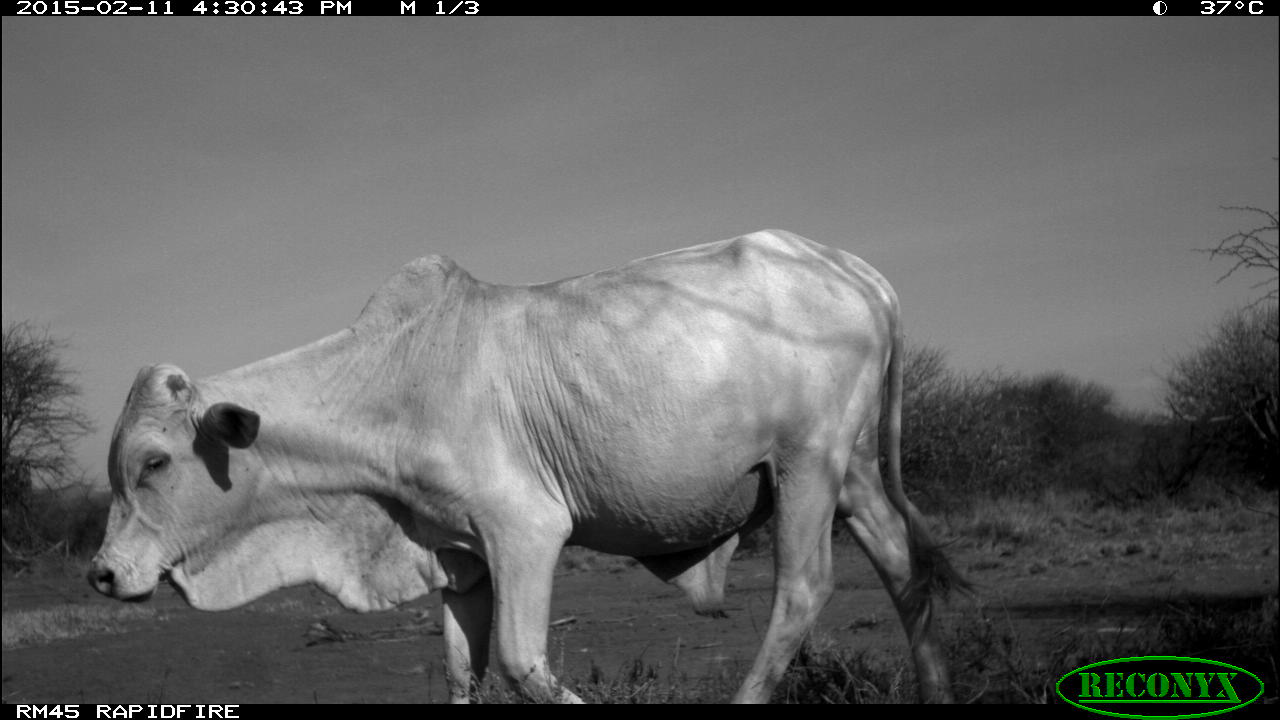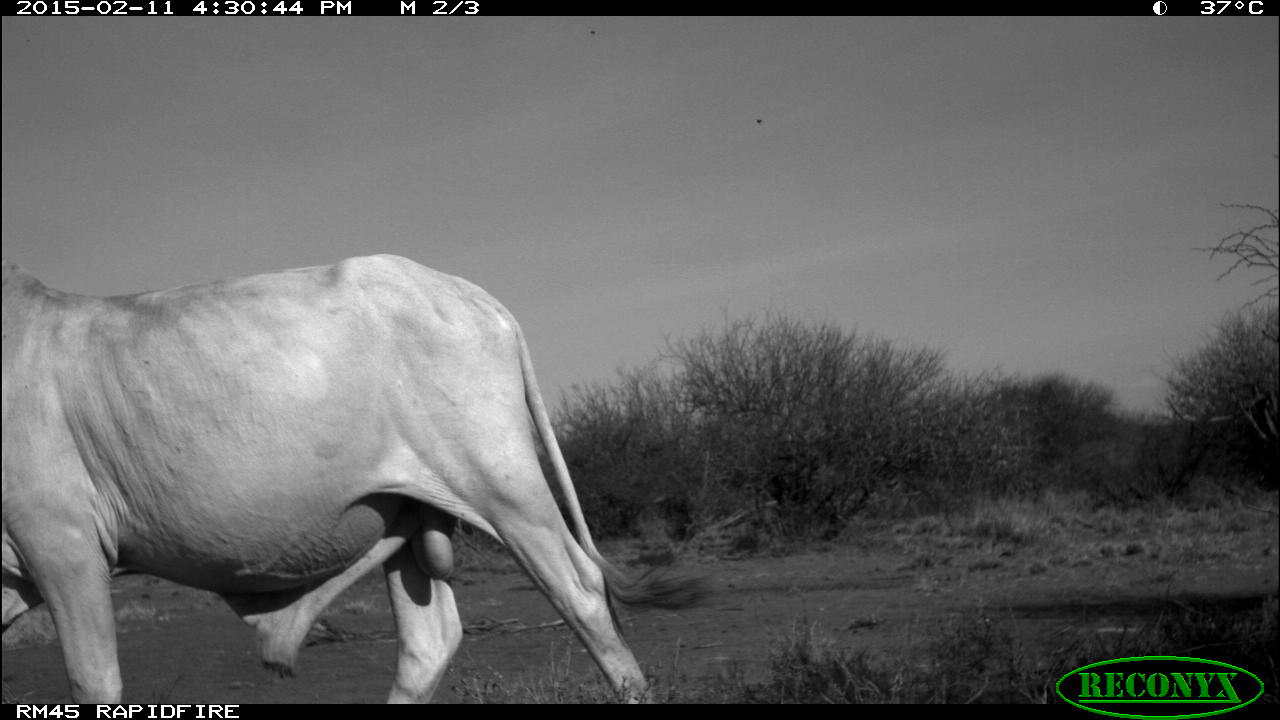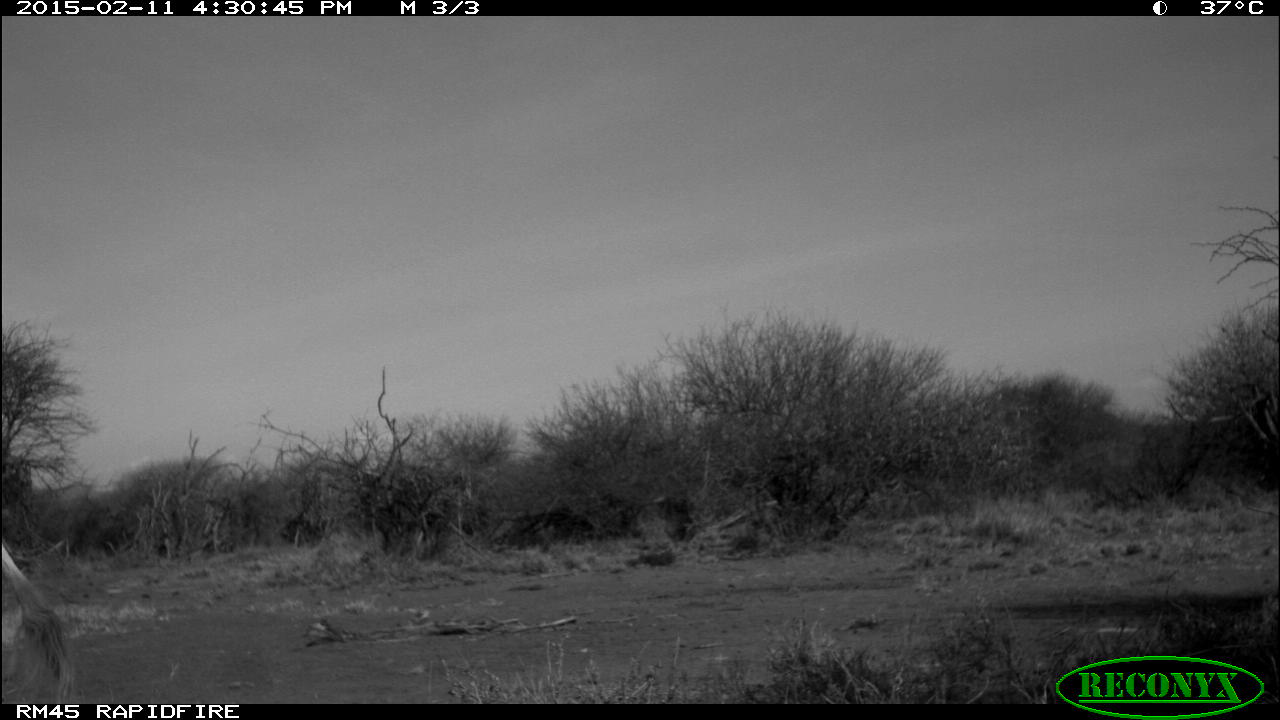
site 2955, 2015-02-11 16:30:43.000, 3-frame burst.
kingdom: Animalia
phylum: Chordata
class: Mammalia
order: Artiodactyla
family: Bovidae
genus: Bos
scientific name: Bos taurus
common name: domestic cattle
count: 6